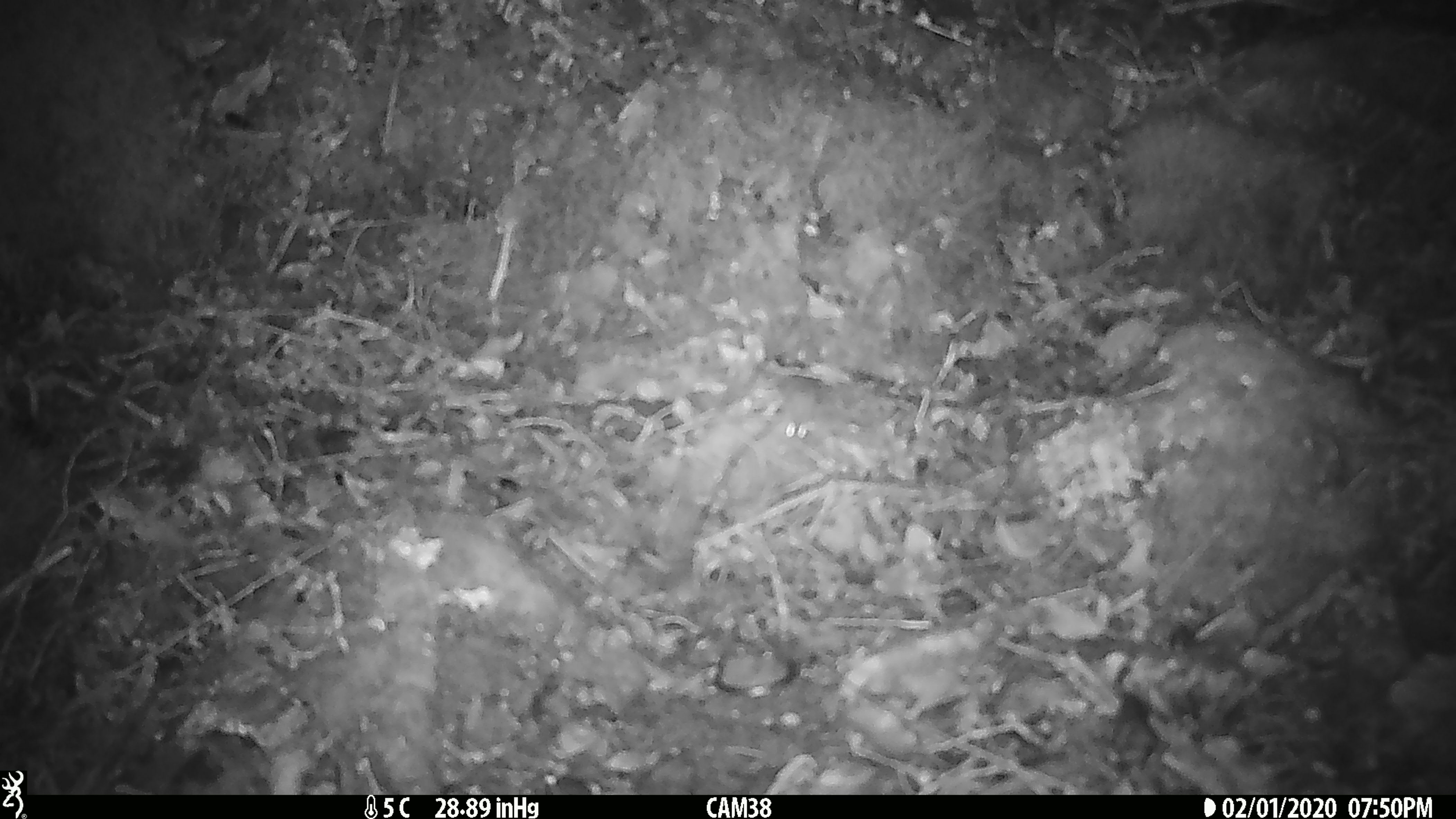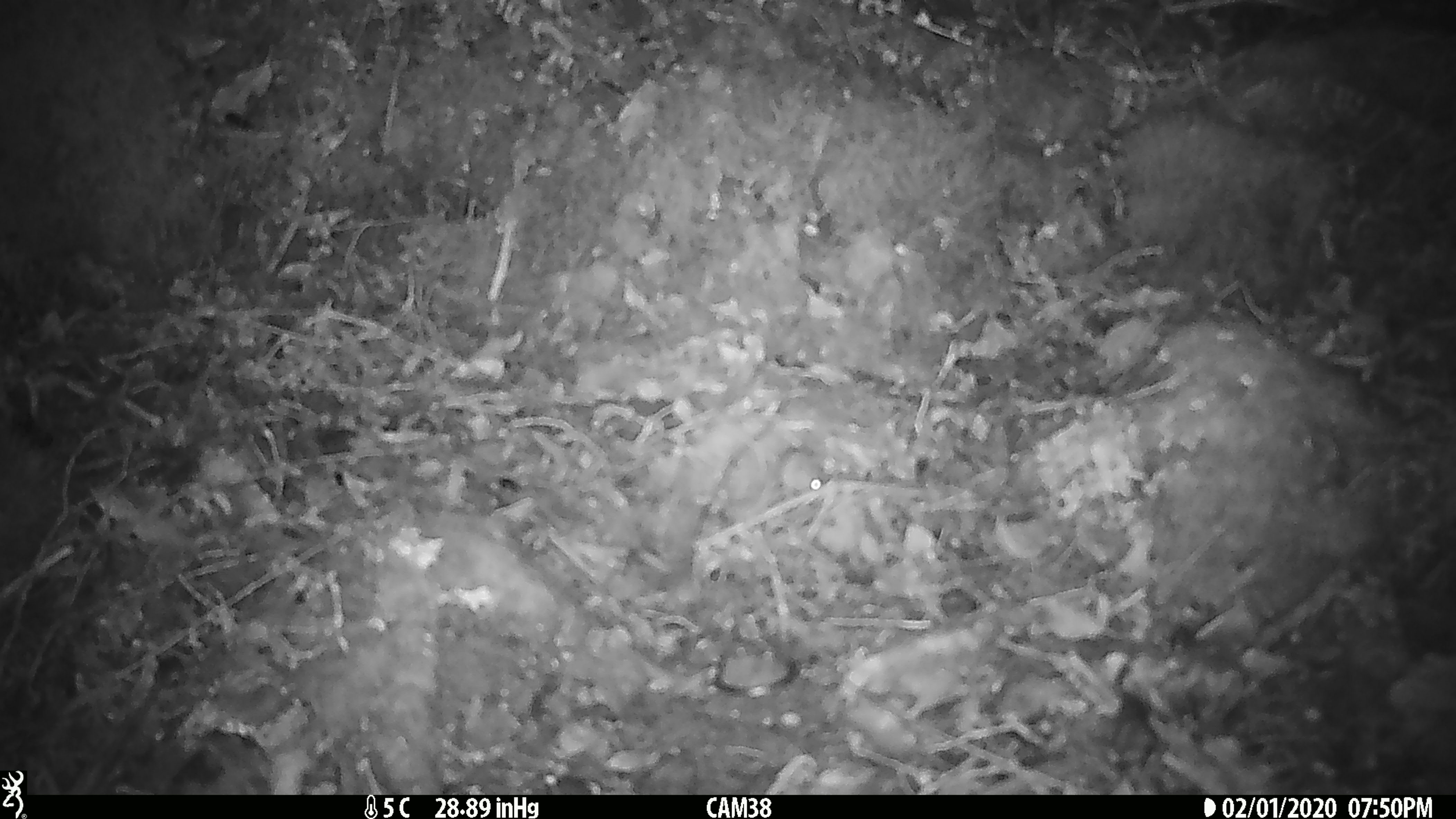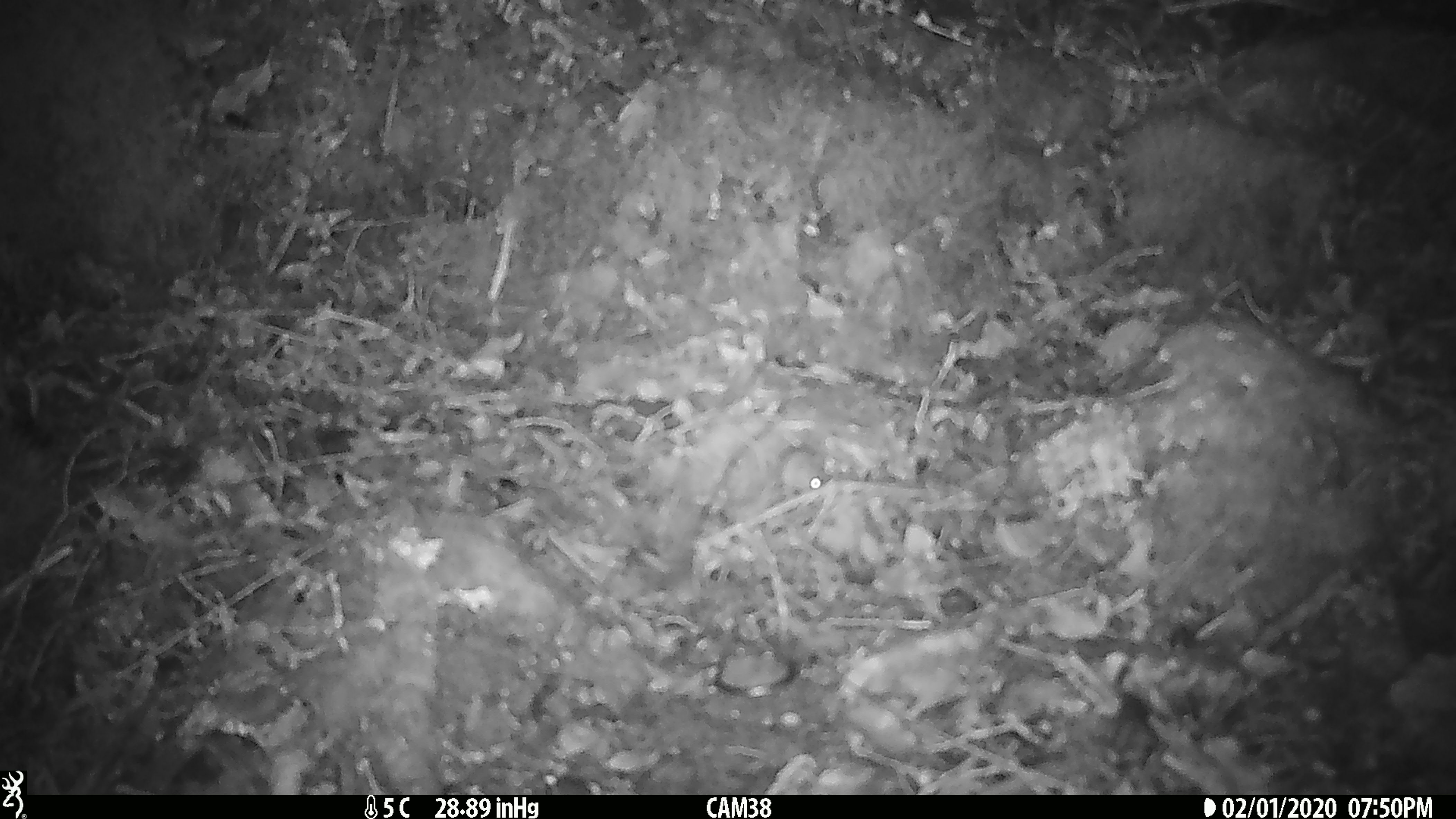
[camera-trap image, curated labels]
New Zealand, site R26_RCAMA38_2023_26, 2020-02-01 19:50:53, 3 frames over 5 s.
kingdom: Animalia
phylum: Chordata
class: Mammalia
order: Rodentia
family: Muridae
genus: Mus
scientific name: Mus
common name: mouse